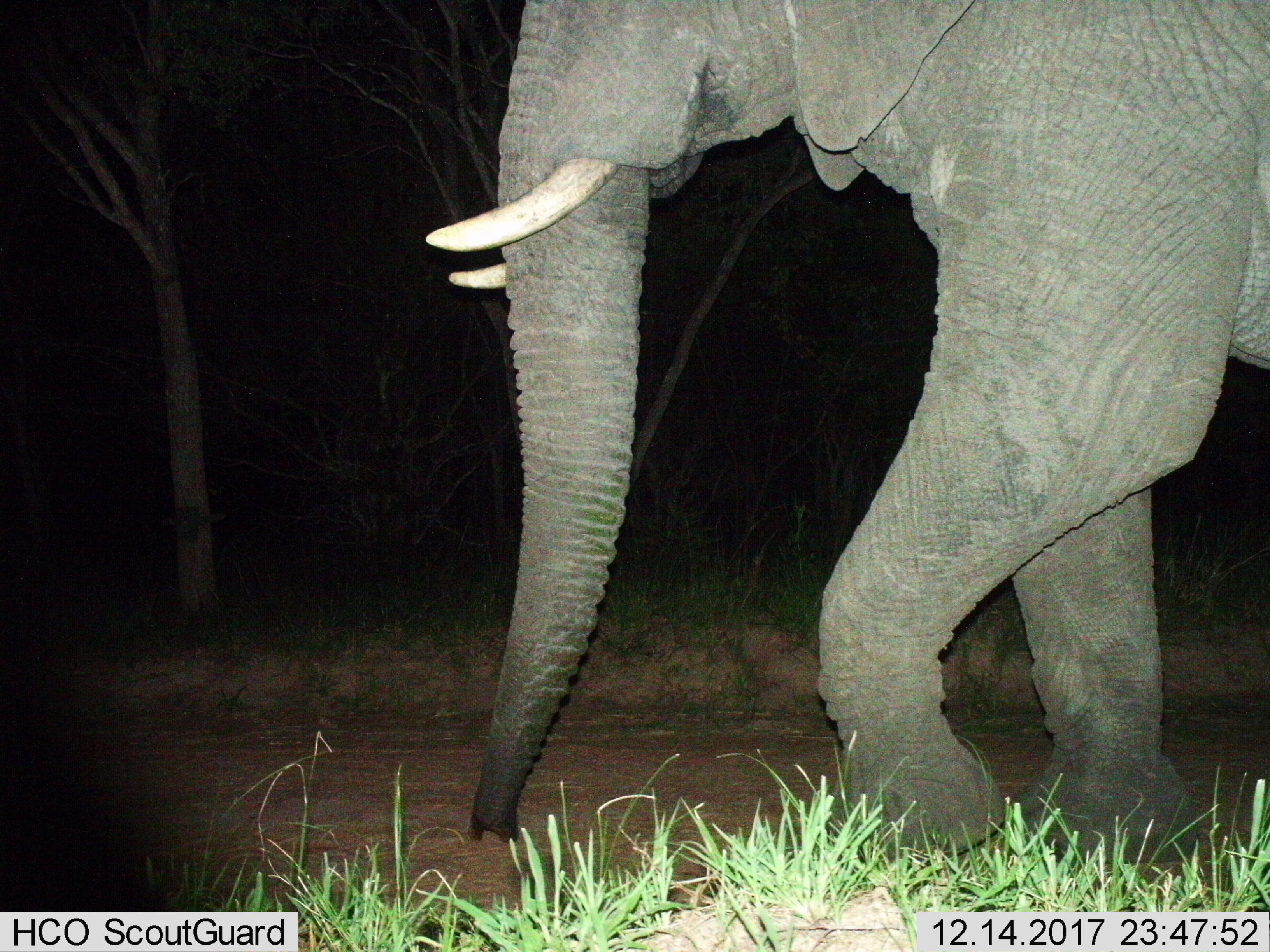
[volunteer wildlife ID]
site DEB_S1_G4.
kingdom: Animalia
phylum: Chordata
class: Mammalia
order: Proboscidea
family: Elephantidae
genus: Loxodonta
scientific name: Loxodonta africana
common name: african bush elephant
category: elephant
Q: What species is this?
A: Elephant (african bush elephant) (Loxodonta africana).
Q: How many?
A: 1.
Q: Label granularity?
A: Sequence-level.